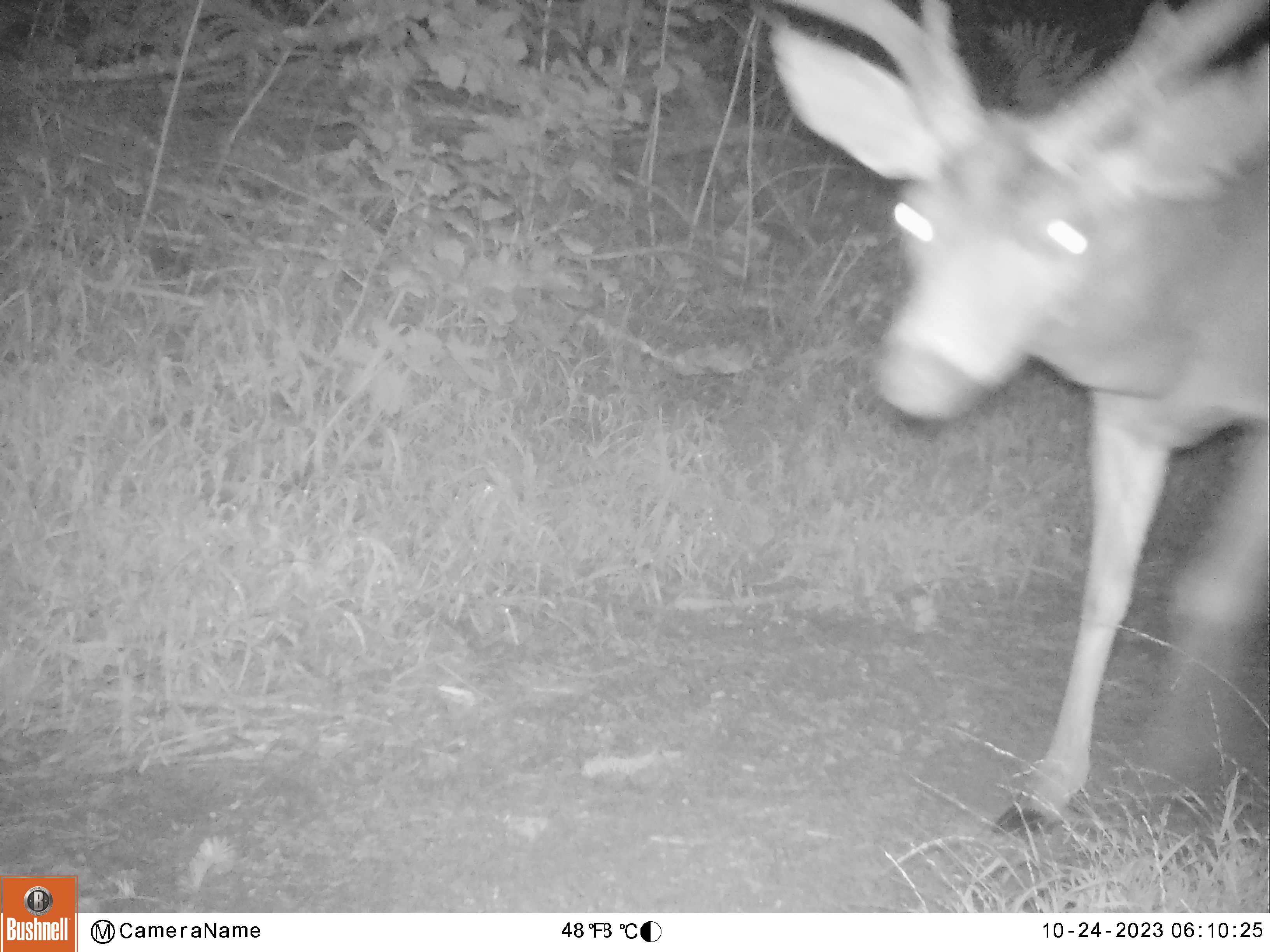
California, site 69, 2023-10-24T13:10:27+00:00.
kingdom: Animalia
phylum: Chordata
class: Mammalia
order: Artiodactyla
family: Cervidae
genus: Odocoileus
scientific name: Odocoileus hemionus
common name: mule deer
Mule deer (Odocoileus hemionus).